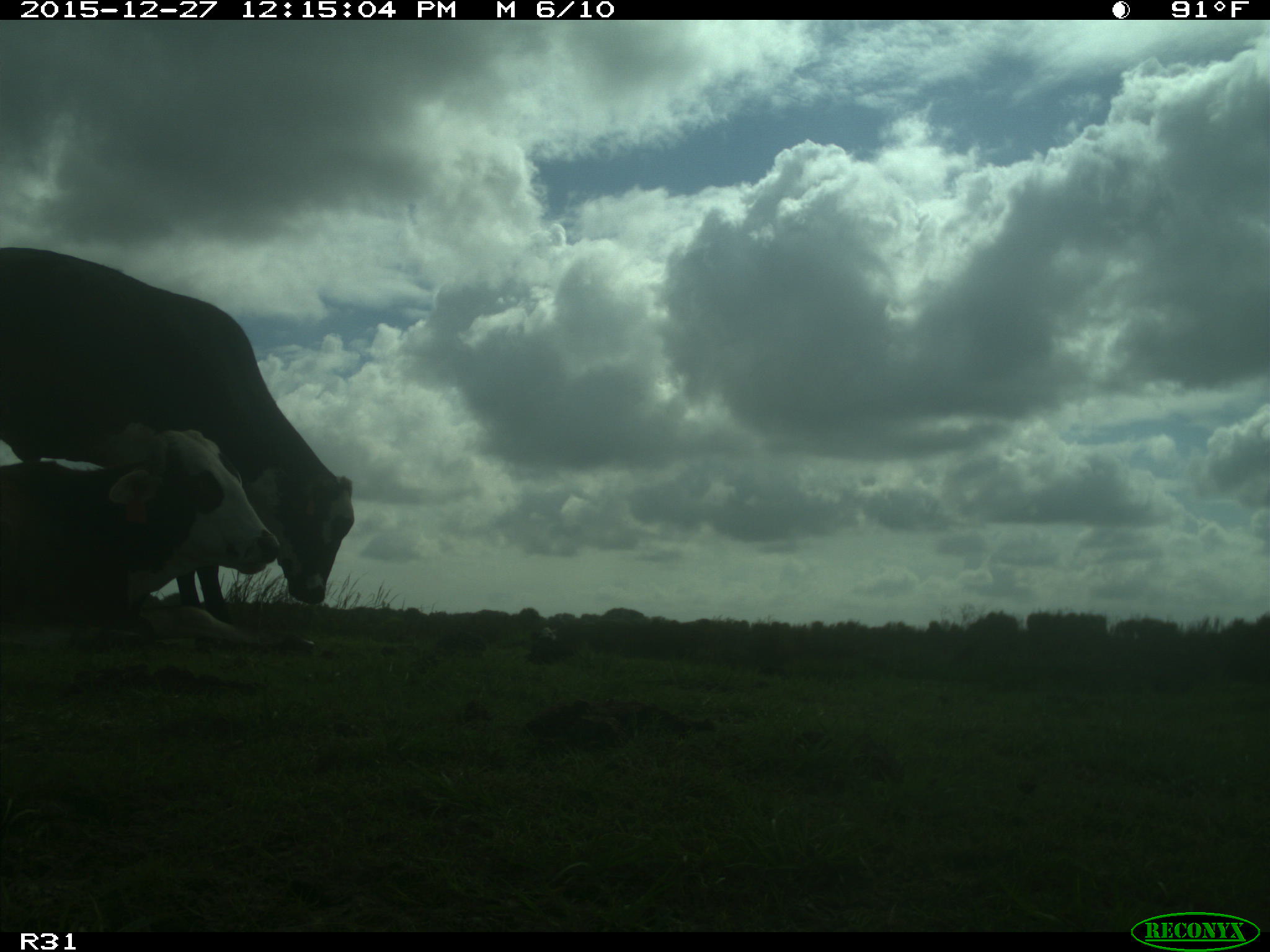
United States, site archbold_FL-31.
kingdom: Animalia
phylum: Chordata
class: Mammalia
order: Artiodactyla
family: Bovidae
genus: Bos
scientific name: Bos taurus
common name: domestic cow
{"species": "Bos taurus (domestic cow)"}